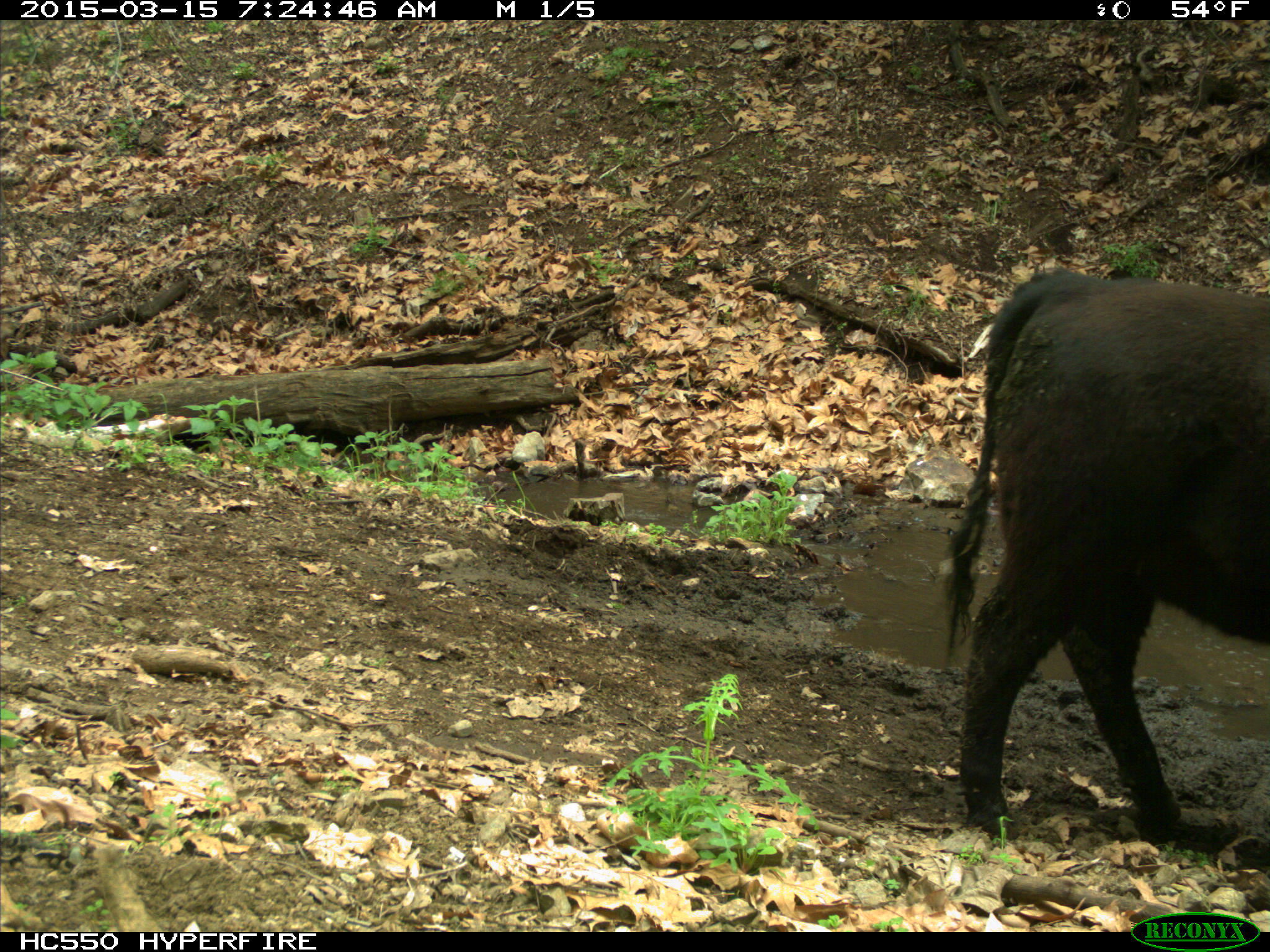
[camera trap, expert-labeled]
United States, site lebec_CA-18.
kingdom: Animalia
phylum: Chordata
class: Mammalia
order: Artiodactyla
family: Bovidae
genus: Bos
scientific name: Bos taurus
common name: domestic cow